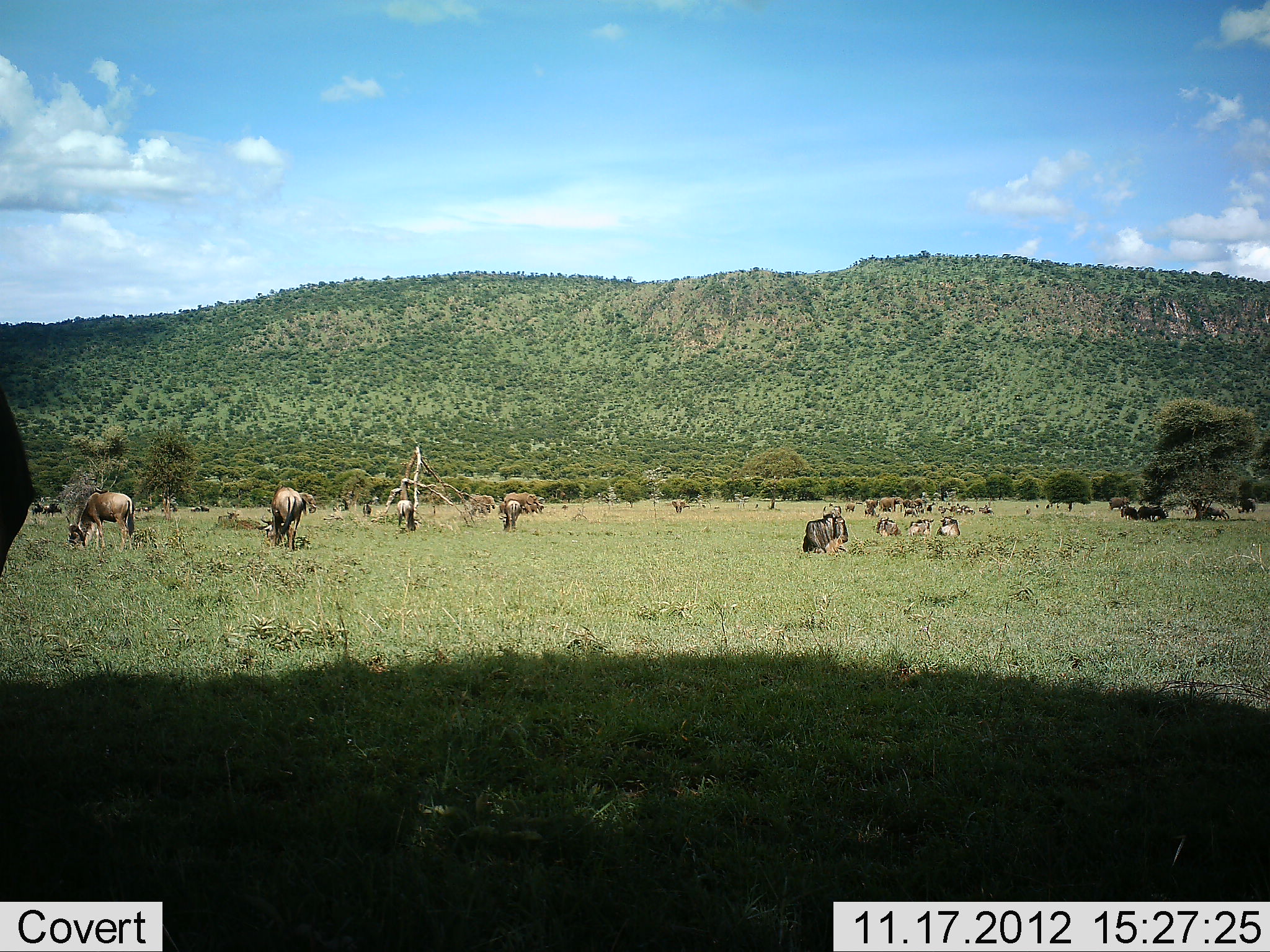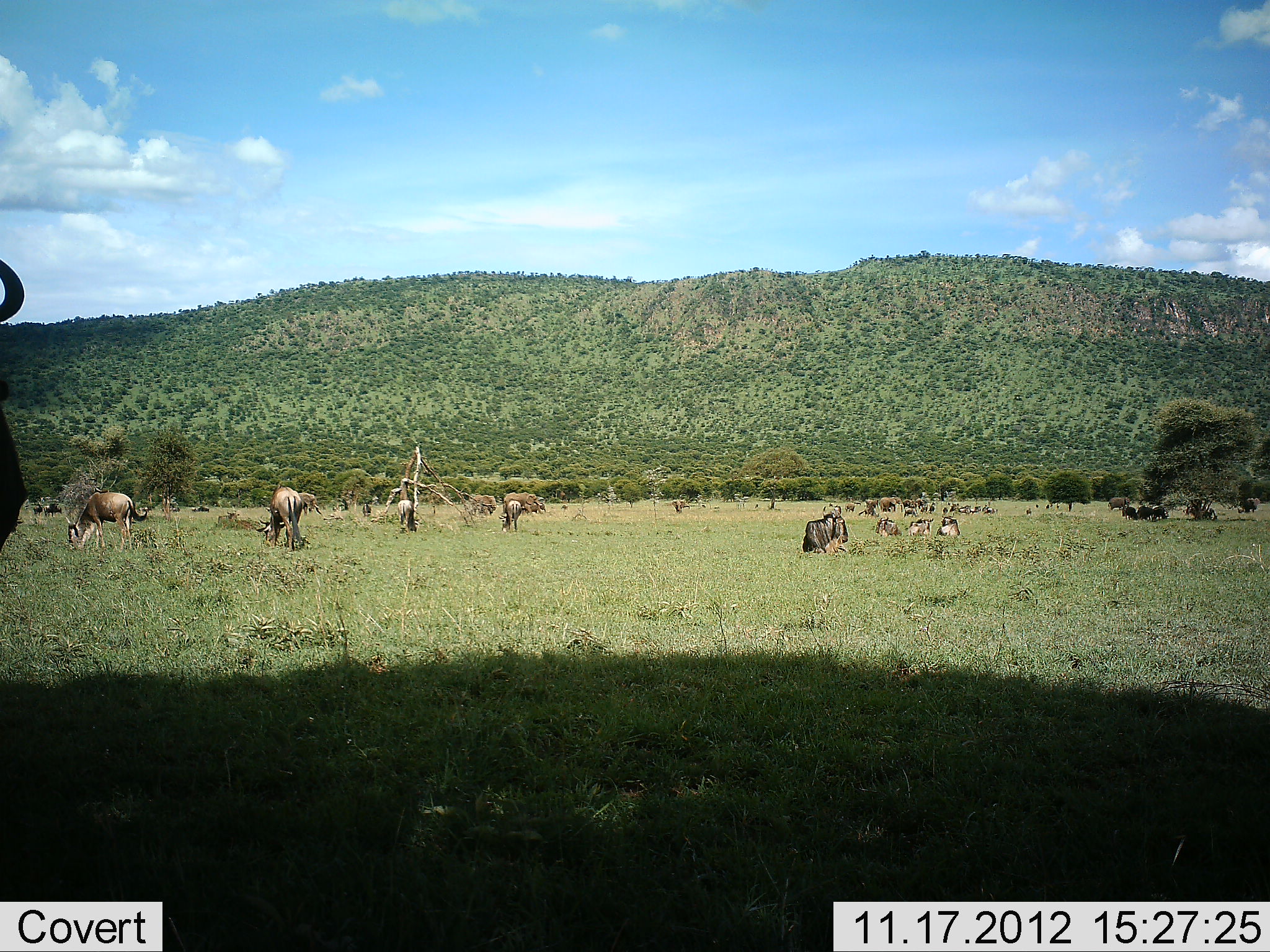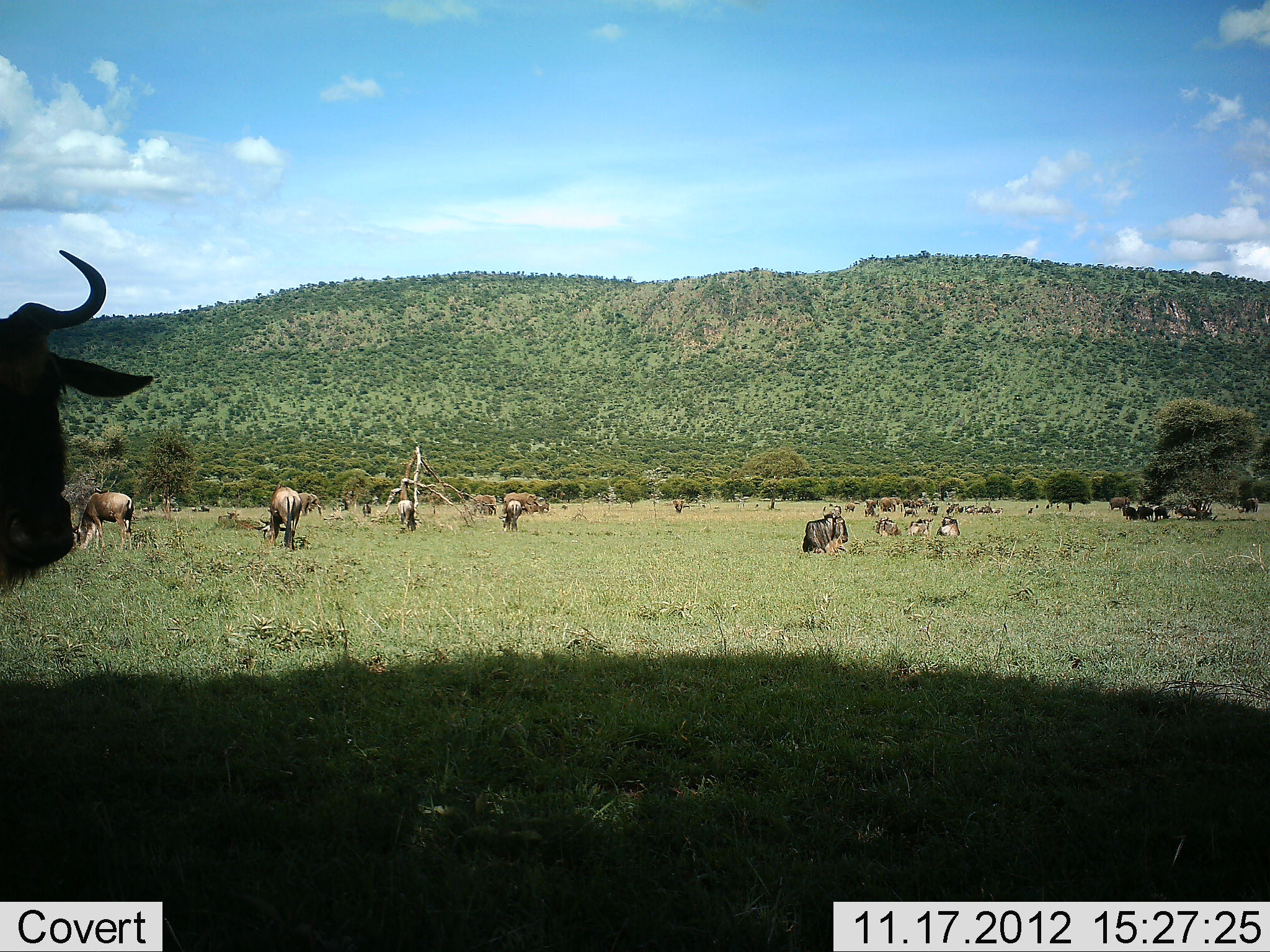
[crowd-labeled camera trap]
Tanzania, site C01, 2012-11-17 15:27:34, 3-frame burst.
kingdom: Animalia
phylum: Chordata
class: Mammalia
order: Artiodactyla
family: Bovidae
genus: Connochaetes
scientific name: Connochaetes taurinus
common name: blue wildebeest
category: wildebeest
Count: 11-50.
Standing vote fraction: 55%.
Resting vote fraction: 64%.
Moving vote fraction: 9%.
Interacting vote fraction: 0%.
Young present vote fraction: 0%.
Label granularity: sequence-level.